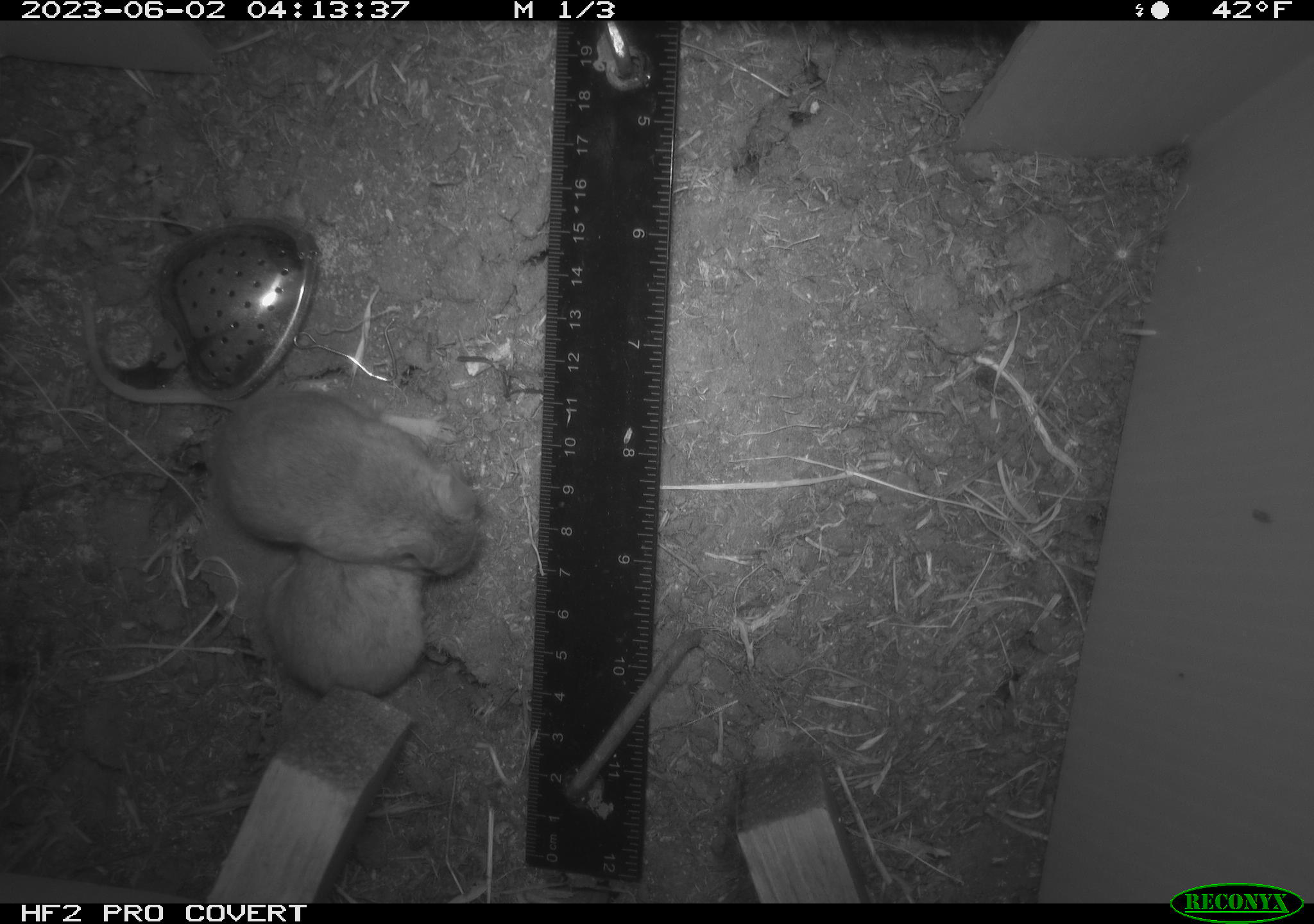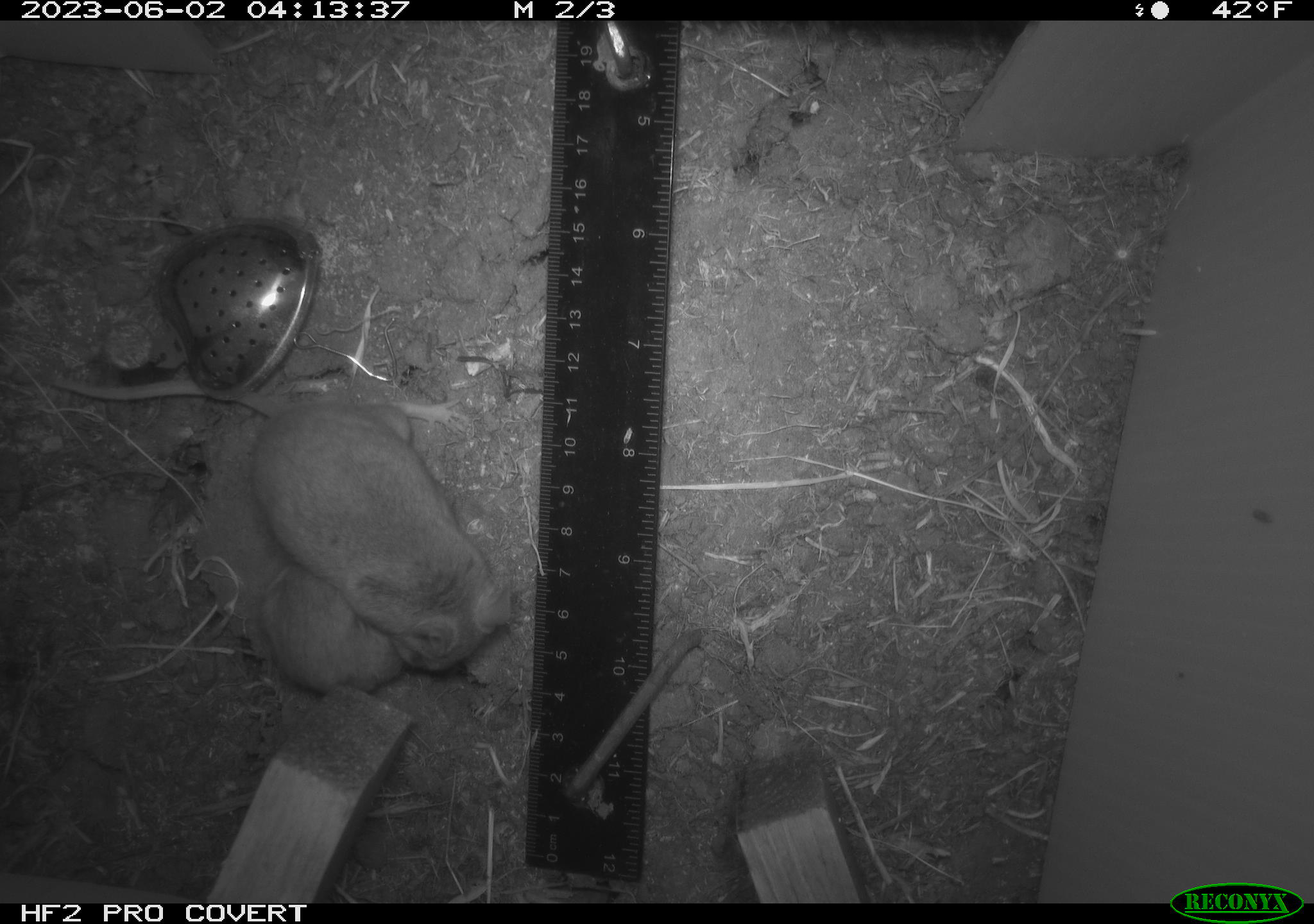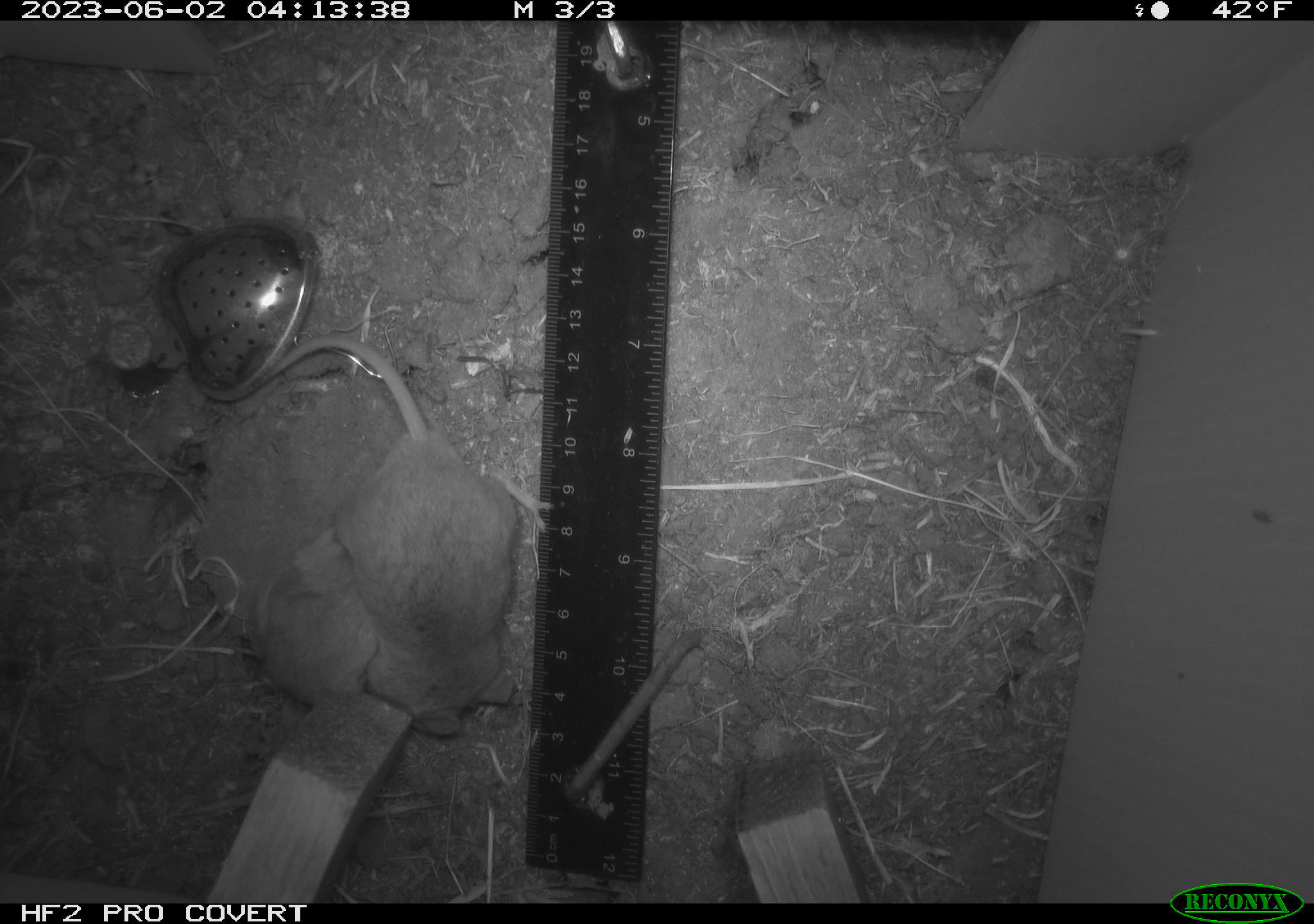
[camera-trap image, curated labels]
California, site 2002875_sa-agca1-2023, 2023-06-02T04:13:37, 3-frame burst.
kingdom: Animalia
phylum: Chordata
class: Mammalia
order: Rodentia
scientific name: Rodentia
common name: mouse species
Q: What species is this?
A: Mouse species (Rodentia).